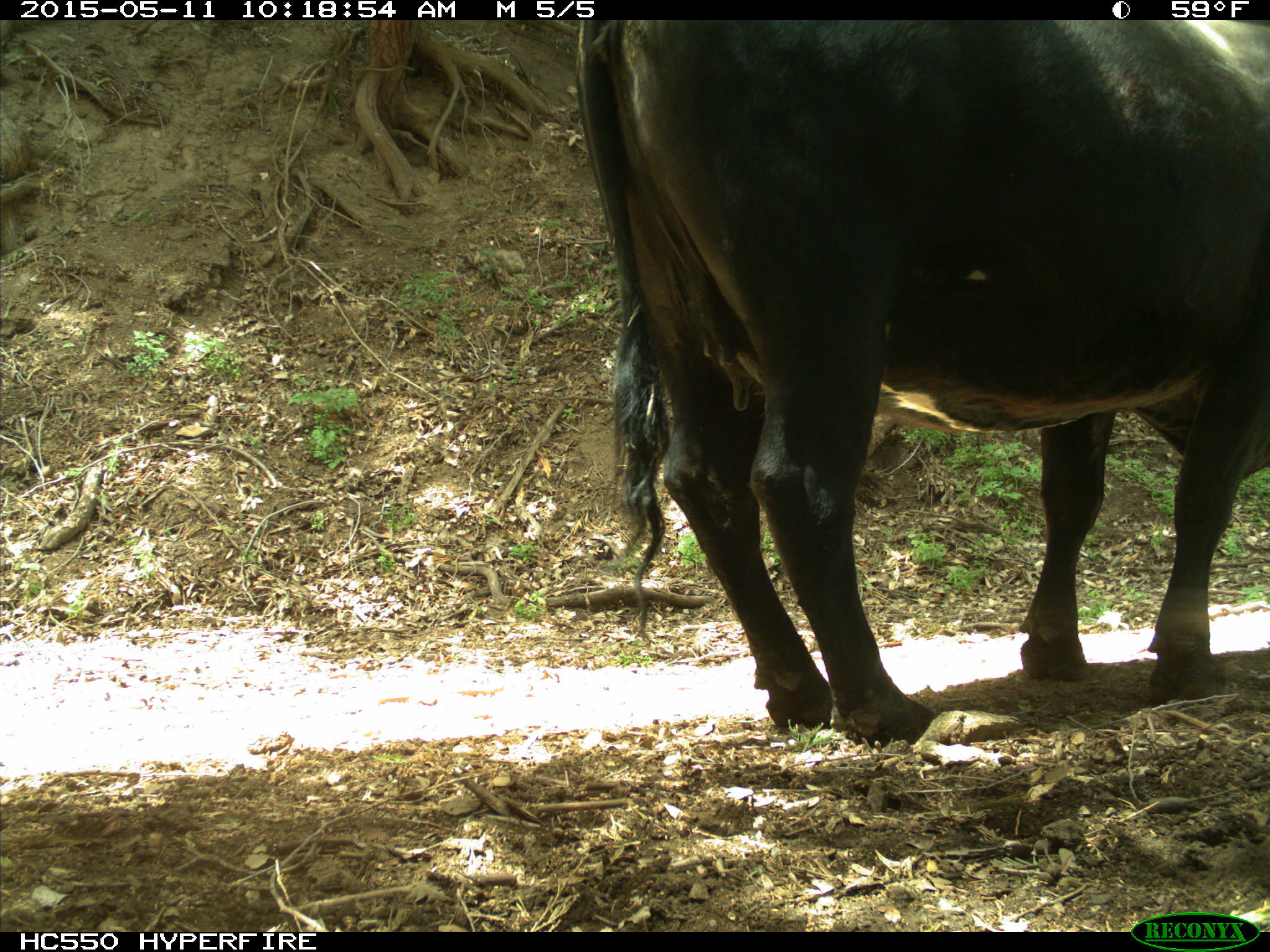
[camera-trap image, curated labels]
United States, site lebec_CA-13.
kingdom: Animalia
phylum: Chordata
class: Mammalia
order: Artiodactyla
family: Bovidae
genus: Bos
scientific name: Bos taurus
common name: domestic cow